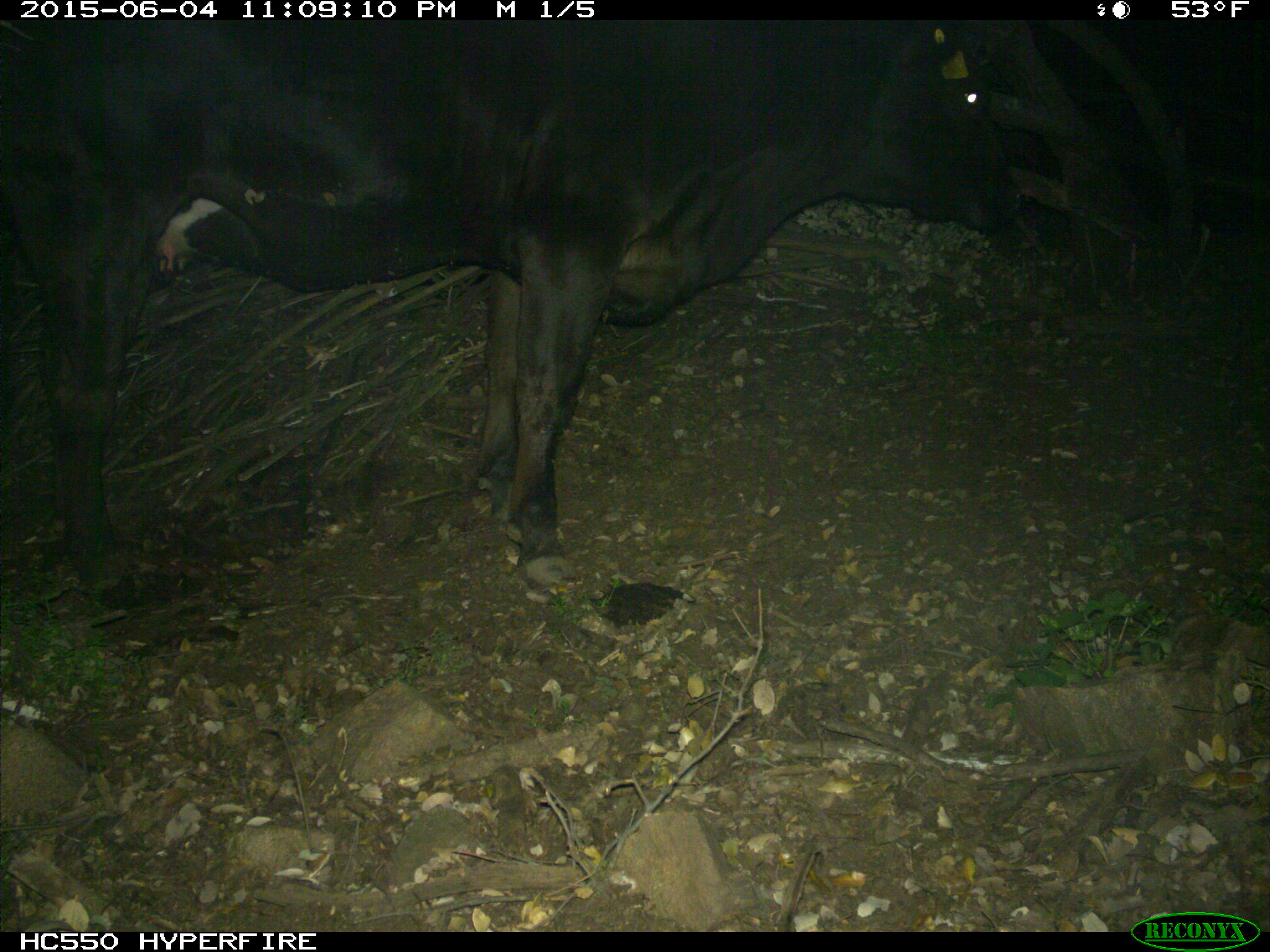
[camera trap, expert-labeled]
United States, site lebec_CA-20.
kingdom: Animalia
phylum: Chordata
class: Mammalia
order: Artiodactyla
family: Bovidae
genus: Bos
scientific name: Bos taurus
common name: domestic cow